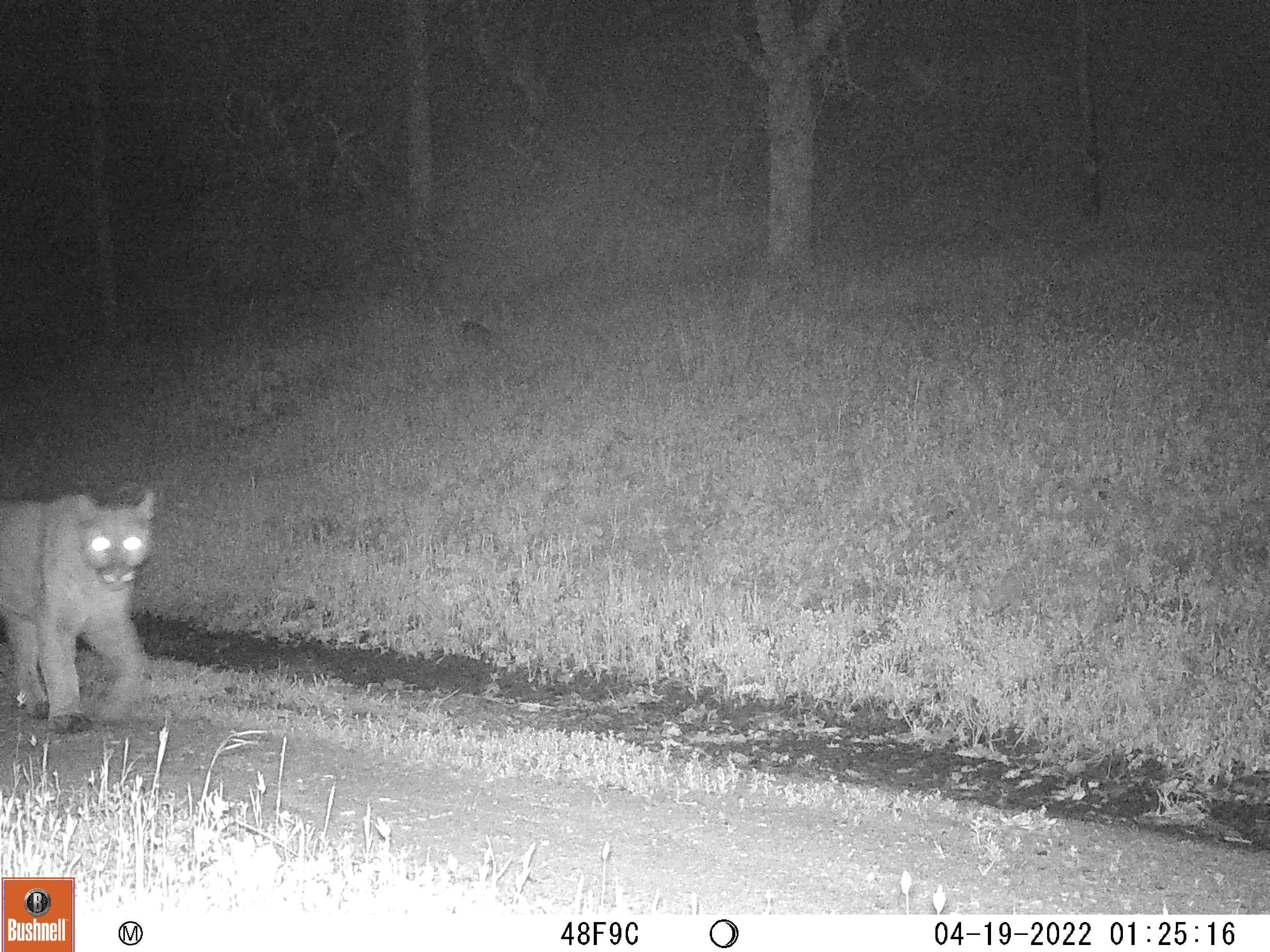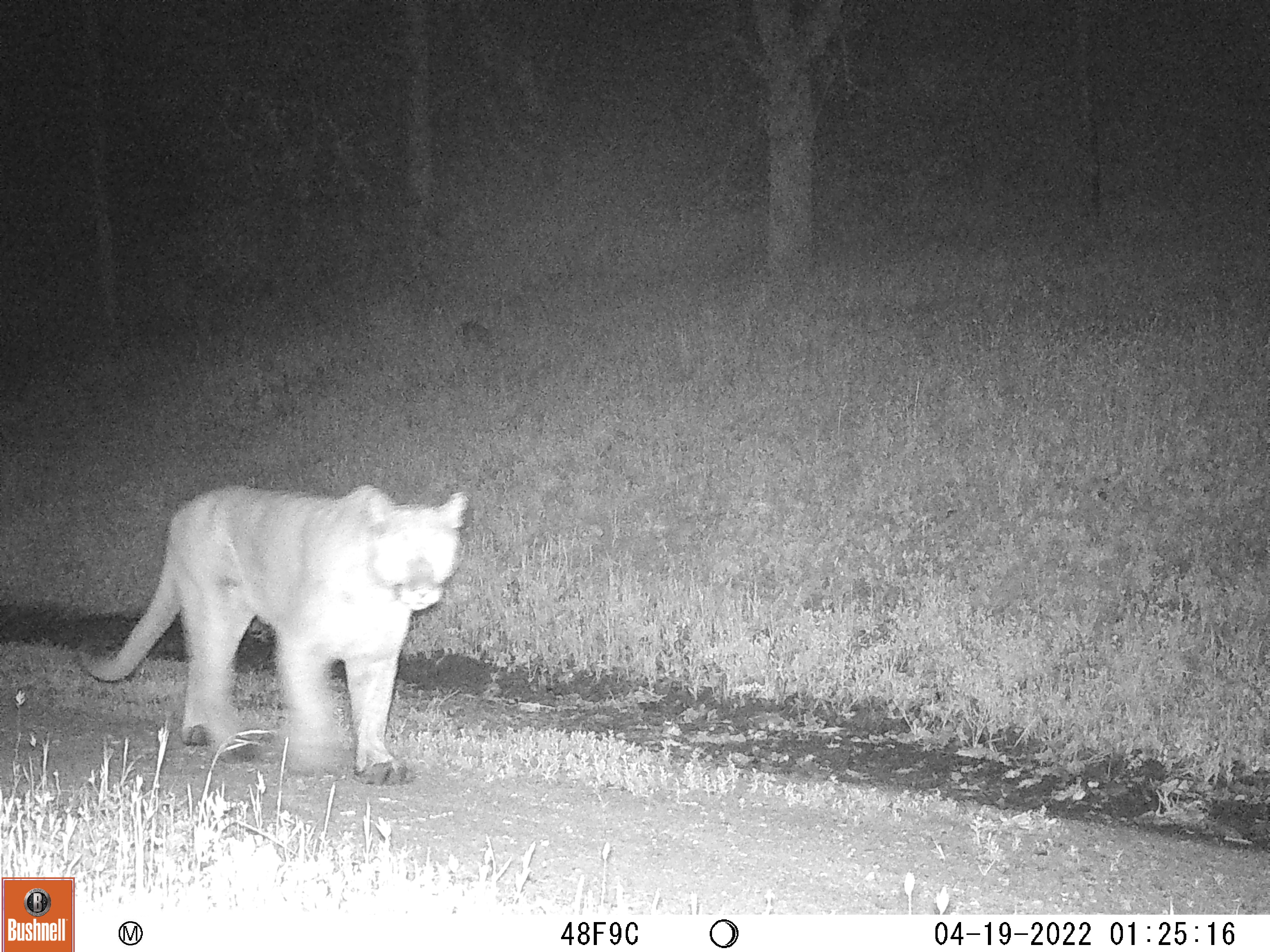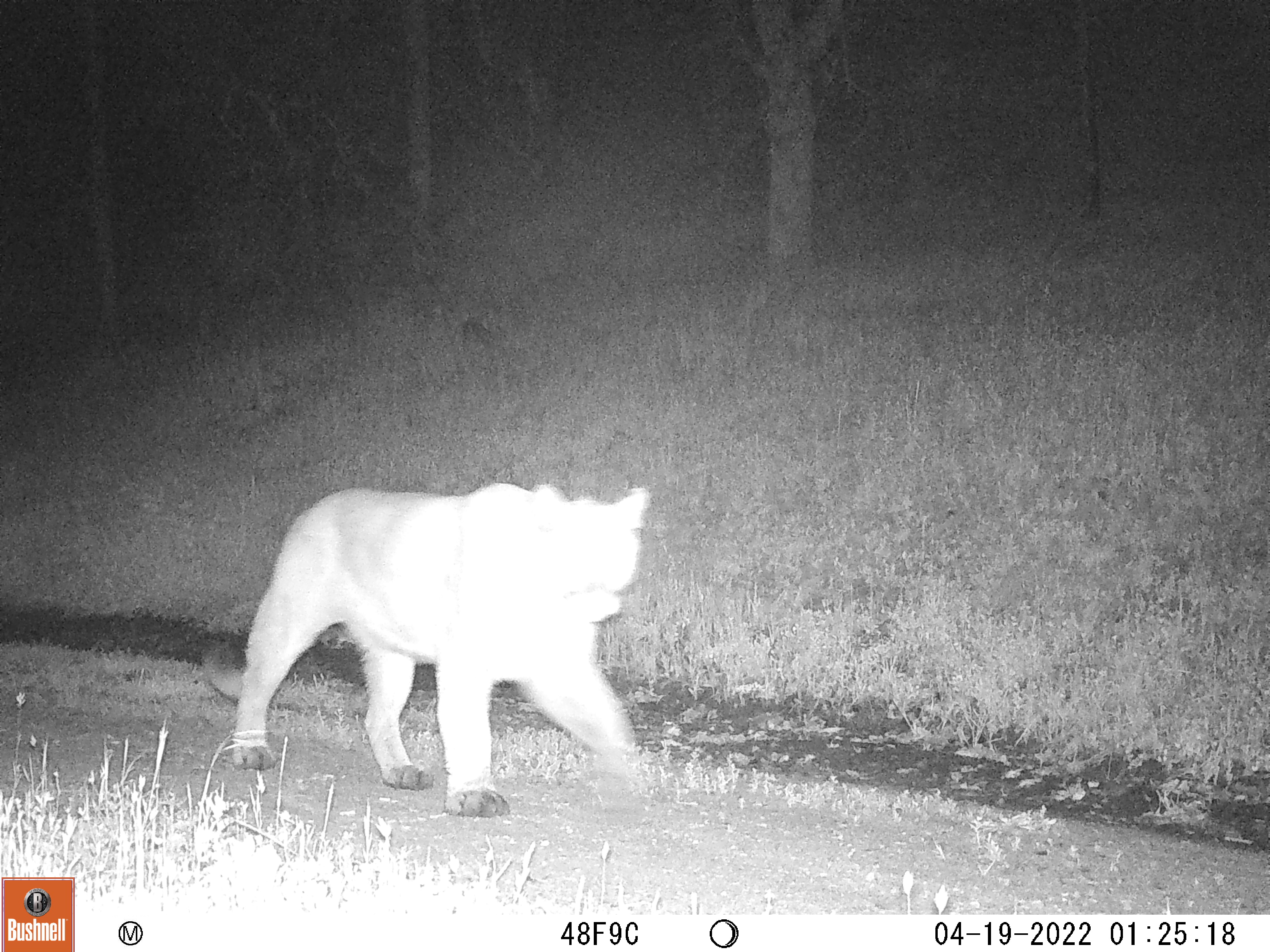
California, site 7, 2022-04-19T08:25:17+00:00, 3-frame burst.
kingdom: Animalia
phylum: Chordata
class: Mammalia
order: Carnivora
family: Felidae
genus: Puma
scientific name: Puma concolor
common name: puma